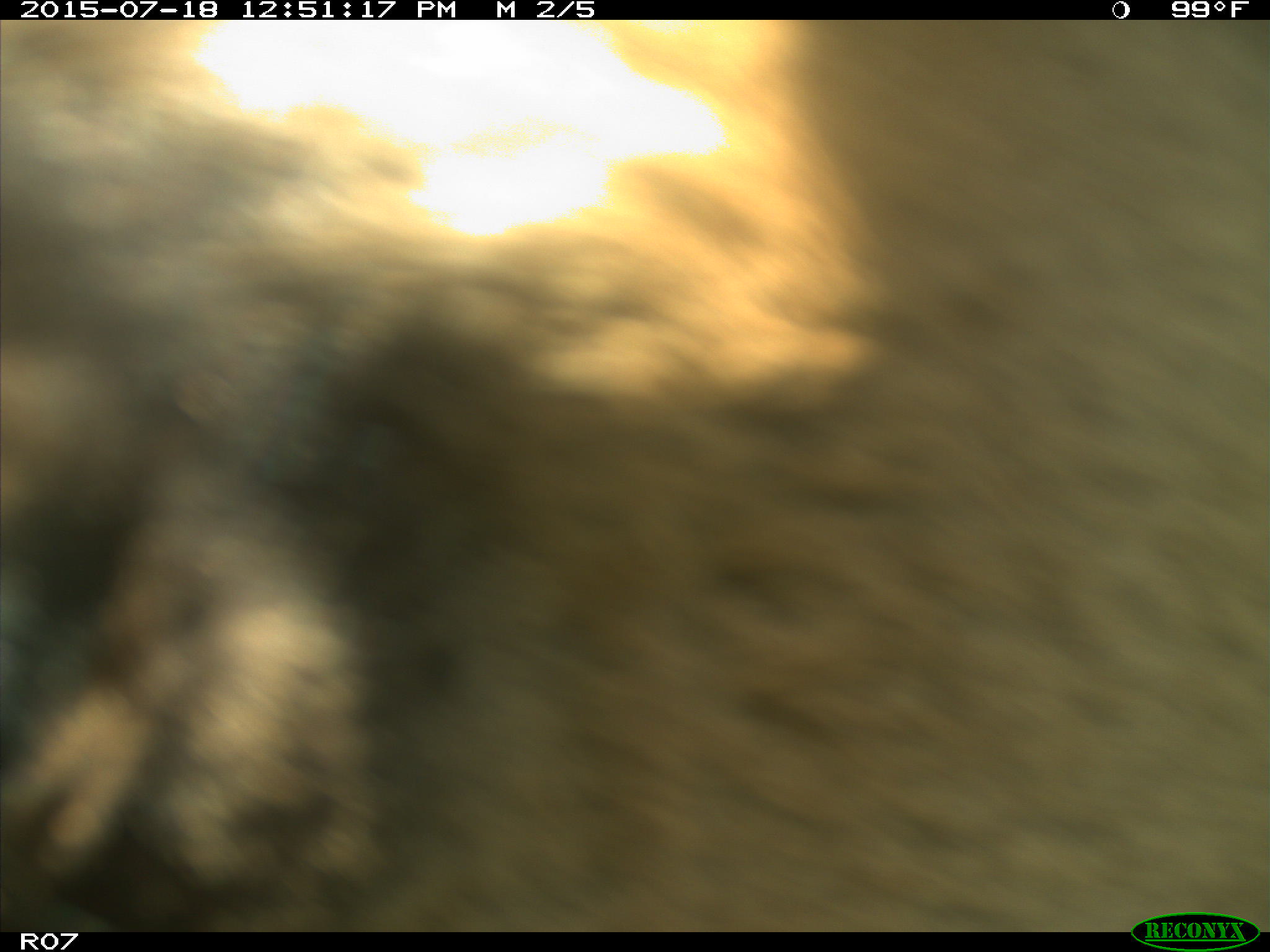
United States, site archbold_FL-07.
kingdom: Animalia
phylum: Chordata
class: Mammalia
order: Artiodactyla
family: Bovidae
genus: Bos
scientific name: Bos taurus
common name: domestic cow